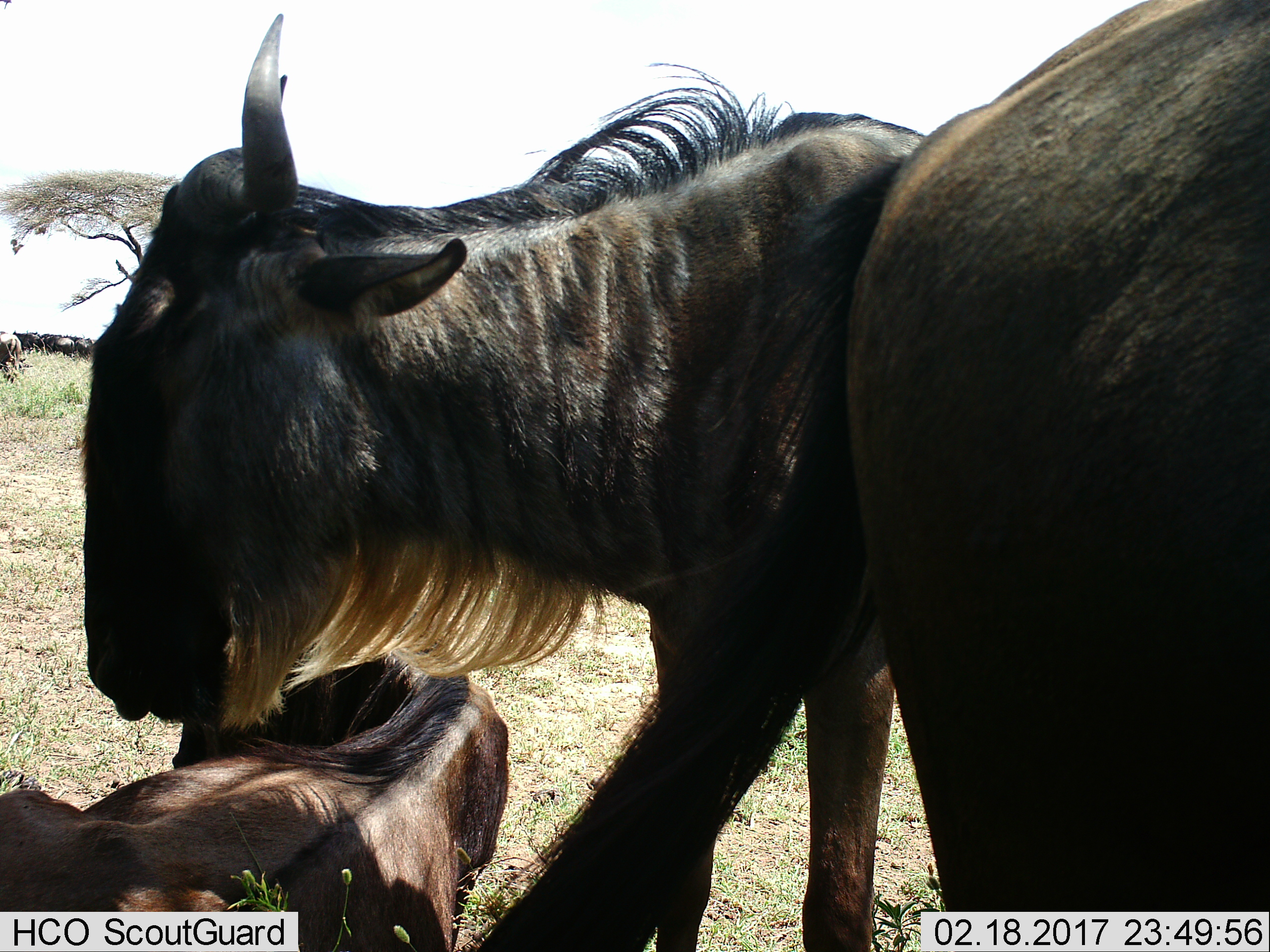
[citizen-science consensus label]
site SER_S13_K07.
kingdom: Animalia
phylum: Chordata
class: Mammalia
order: Artiodactyla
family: Bovidae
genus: Connochaetes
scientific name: Connochaetes taurinus taurinus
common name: blue wildebeest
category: wildebeestblue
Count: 6.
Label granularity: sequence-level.